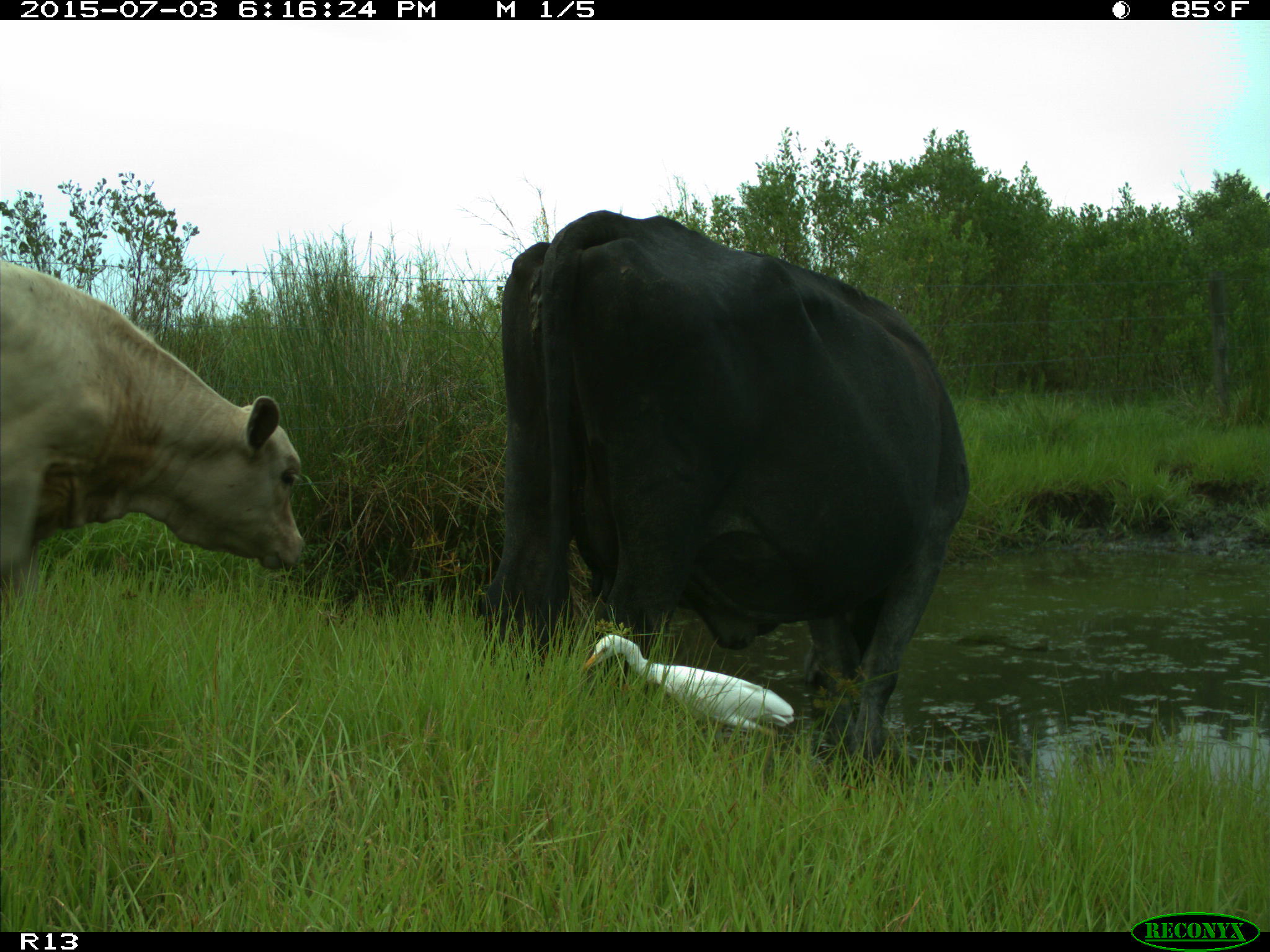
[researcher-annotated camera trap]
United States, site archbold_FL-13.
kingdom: Animalia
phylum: Chordata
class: Mammalia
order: Artiodactyla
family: Bovidae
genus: Bos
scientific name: Bos taurus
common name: domestic cow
Bos taurus (domestic cow).